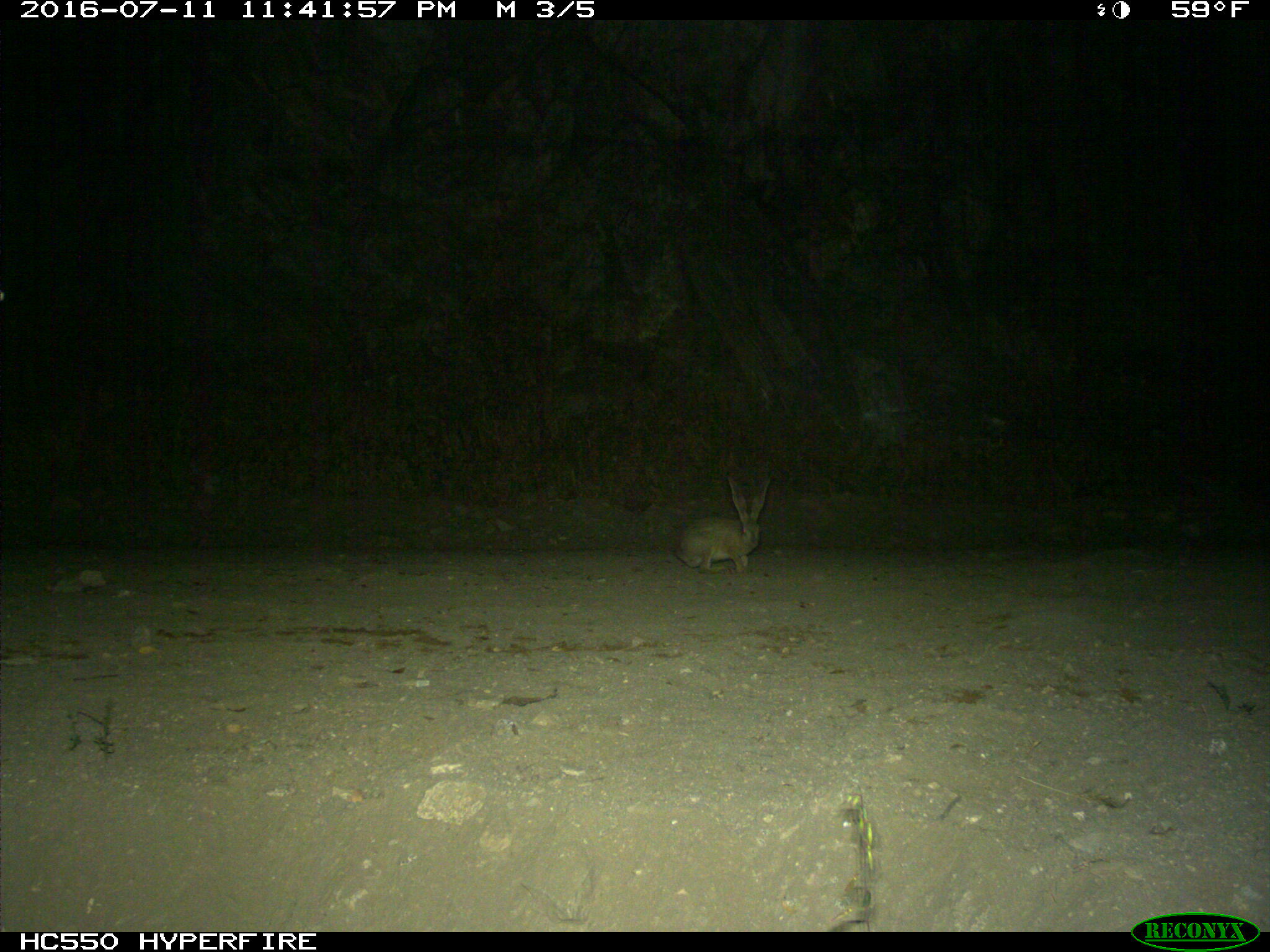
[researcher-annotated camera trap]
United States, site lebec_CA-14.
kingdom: Animalia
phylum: Chordata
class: Mammalia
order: Lagomorpha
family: Leporidae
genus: Lepus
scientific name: Lepus californicus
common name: black-tailed jackrabbit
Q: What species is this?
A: Lepus californicus (black-tailed jackrabbit).